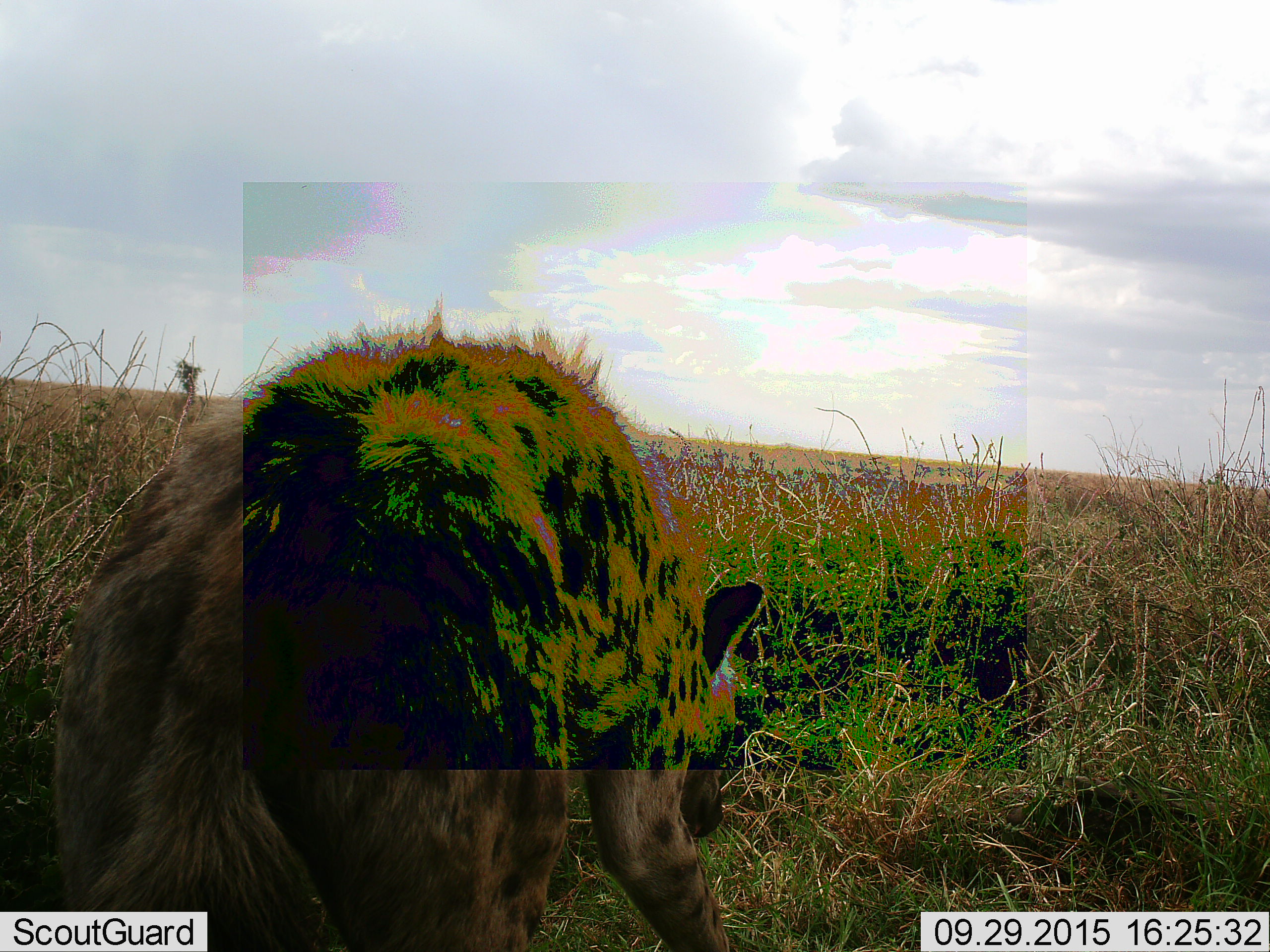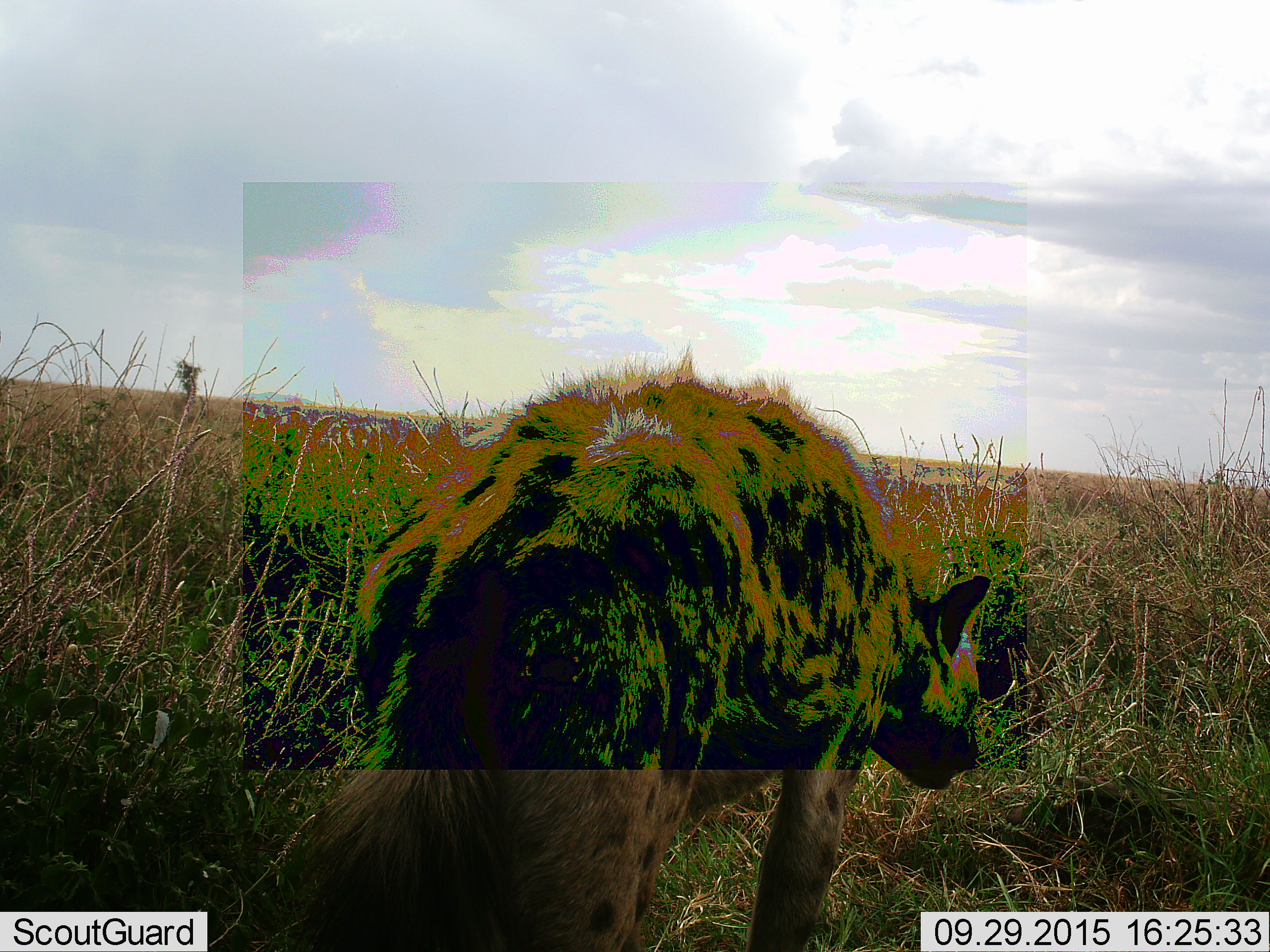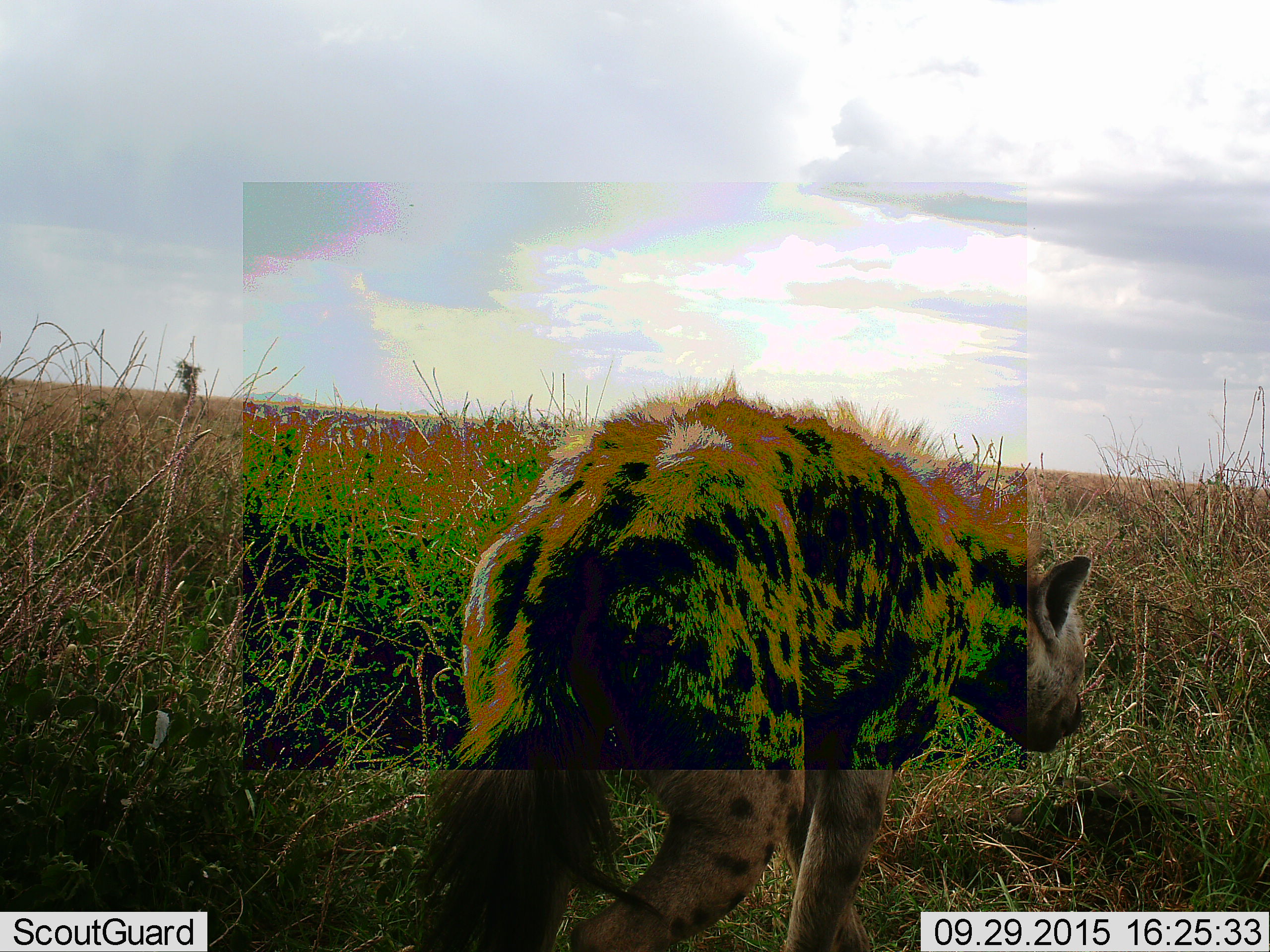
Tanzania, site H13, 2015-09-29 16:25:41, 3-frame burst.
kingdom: Animalia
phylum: Chordata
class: Mammalia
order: Carnivora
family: Hyaenidae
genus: Crocuta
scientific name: Crocuta crocuta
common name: spotted hyena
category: hyenaspotted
Hyenaspotted (spotted hyena) (Crocuta crocuta), count 1. Behavior (volunteer vote fractions): standing 10%, resting 0%, moving 90%, interacting 0%. Young present (vote fraction): 0%. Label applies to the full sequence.